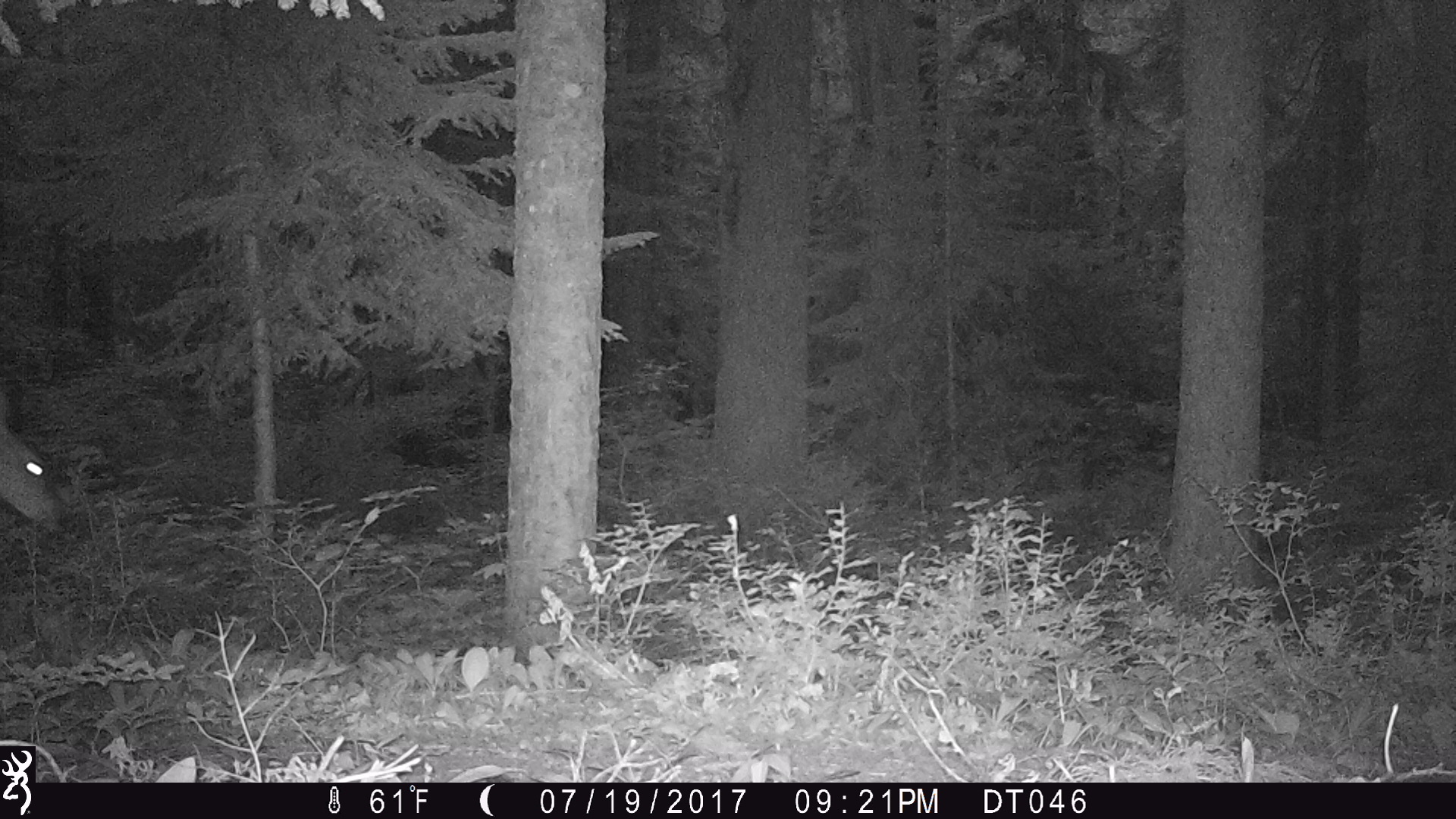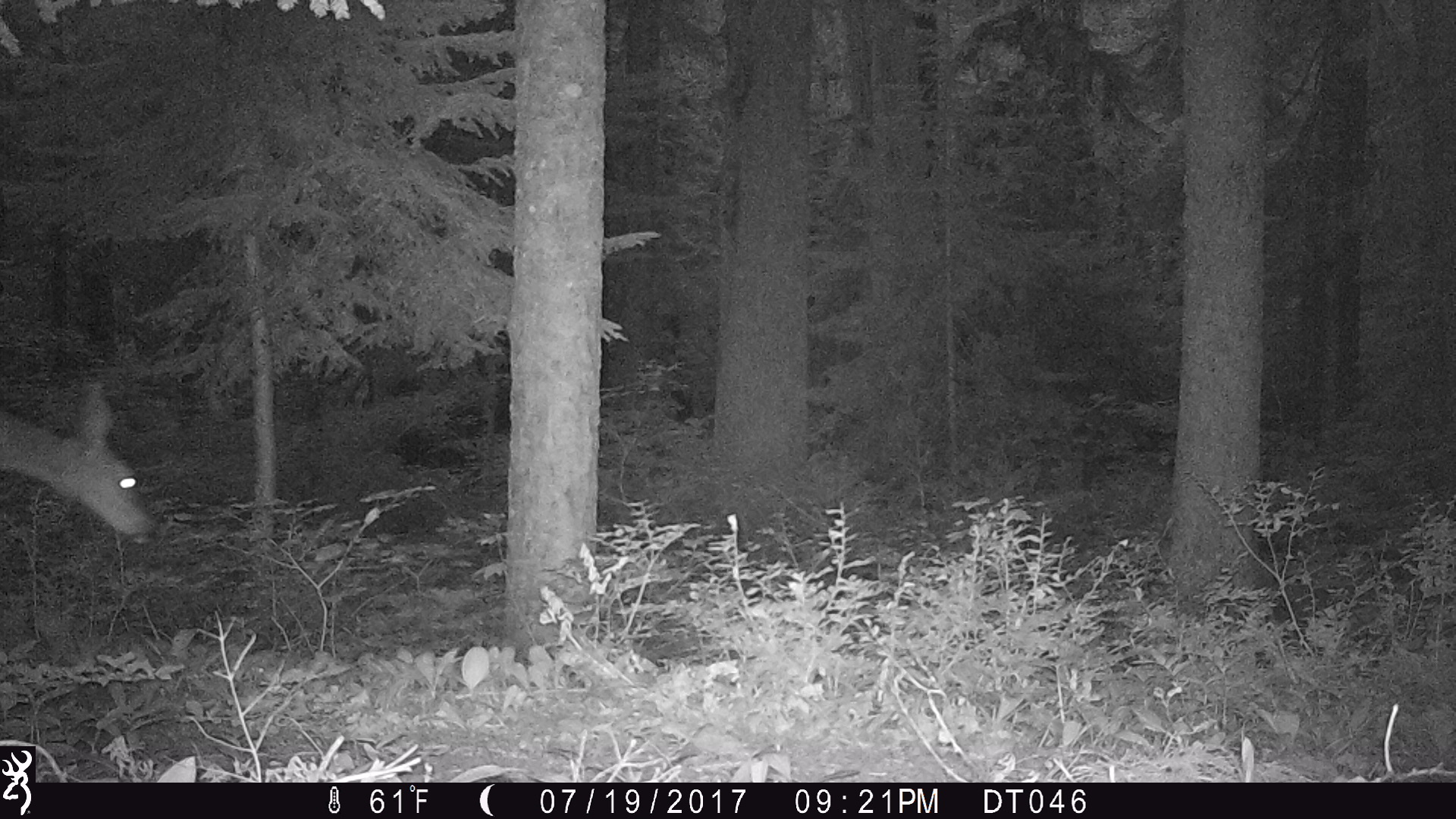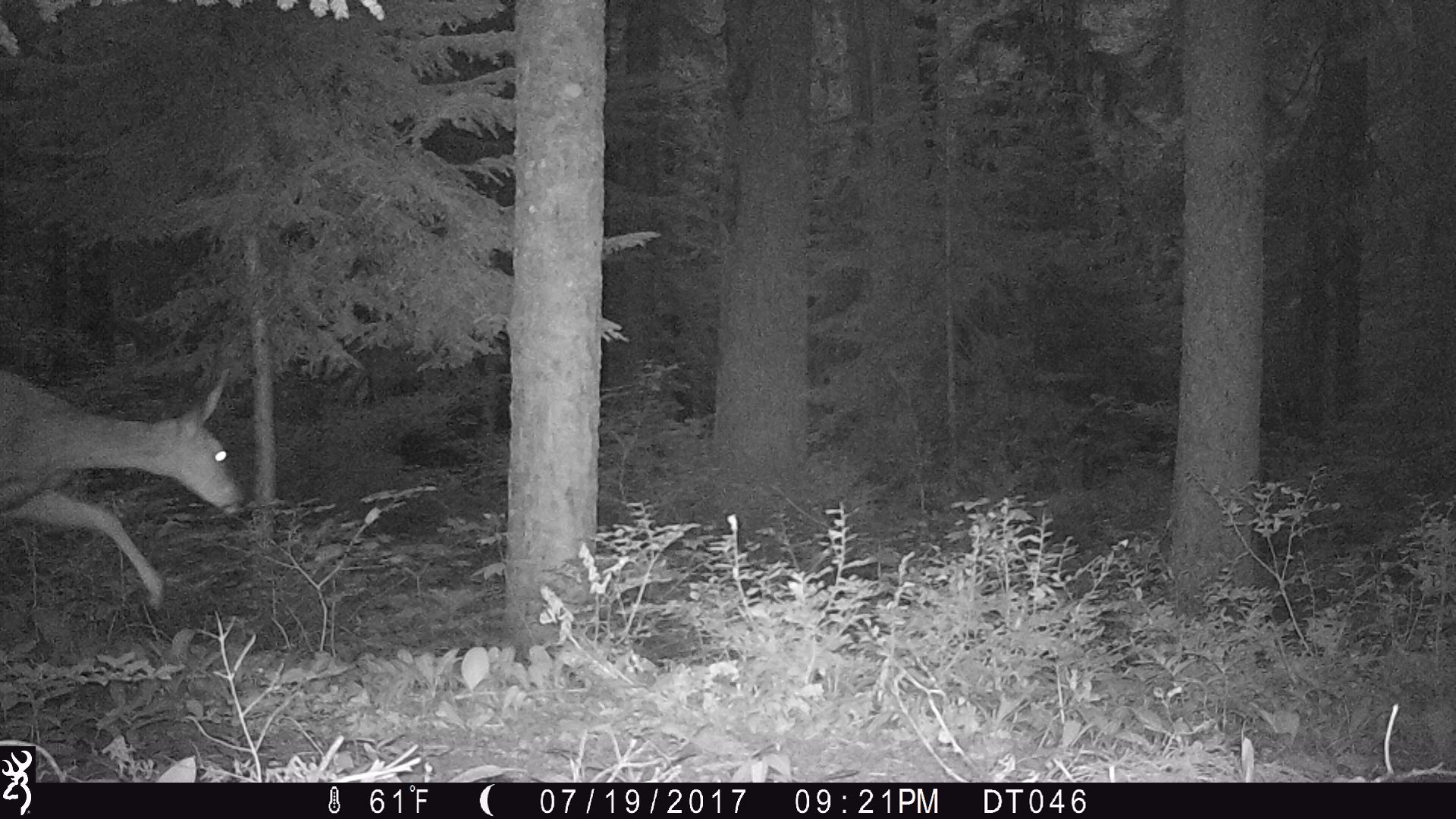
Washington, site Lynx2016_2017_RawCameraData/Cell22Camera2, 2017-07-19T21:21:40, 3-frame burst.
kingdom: Animalia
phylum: Chordata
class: Mammalia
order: Artiodactyla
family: Cervidae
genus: Odocoileus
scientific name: Odocoileus hemionus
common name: mule deer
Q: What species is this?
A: Odocoileus hemionus (mule deer).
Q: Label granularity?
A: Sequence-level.